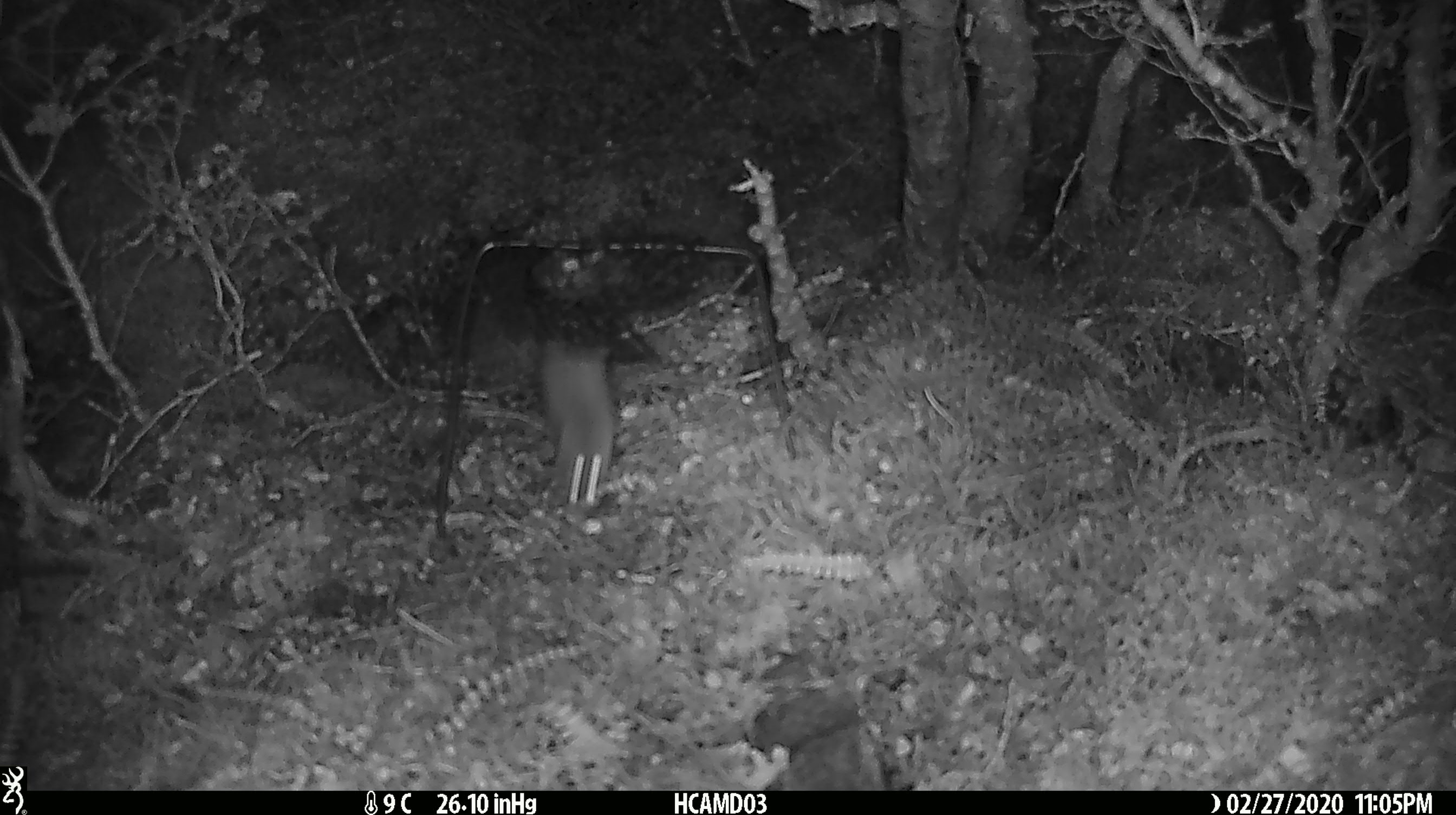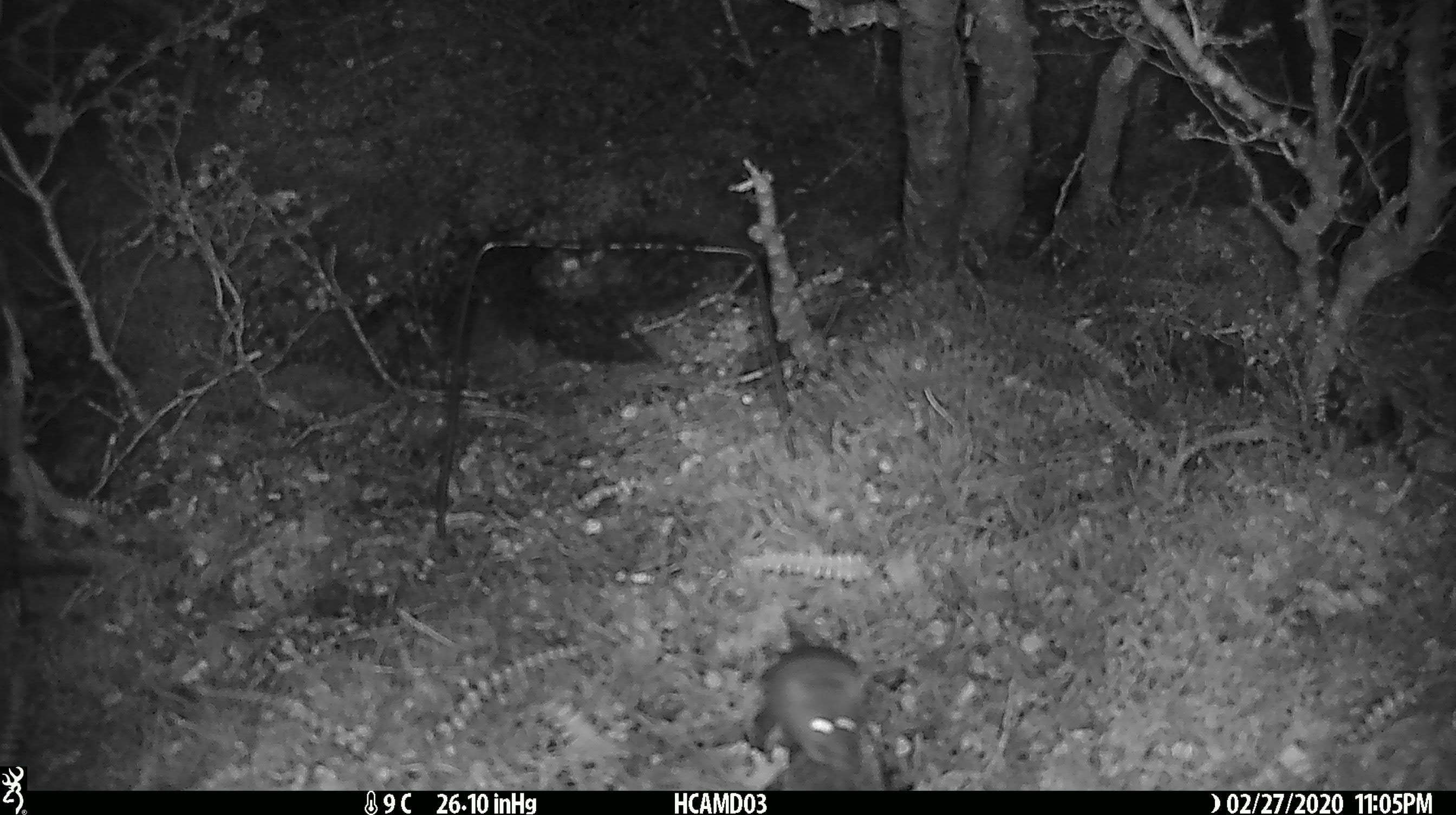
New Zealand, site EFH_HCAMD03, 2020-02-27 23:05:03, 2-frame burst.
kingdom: Animalia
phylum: Chordata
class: Mammalia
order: Rodentia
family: Muridae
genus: Mus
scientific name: Mus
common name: mouse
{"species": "mouse (Mus)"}